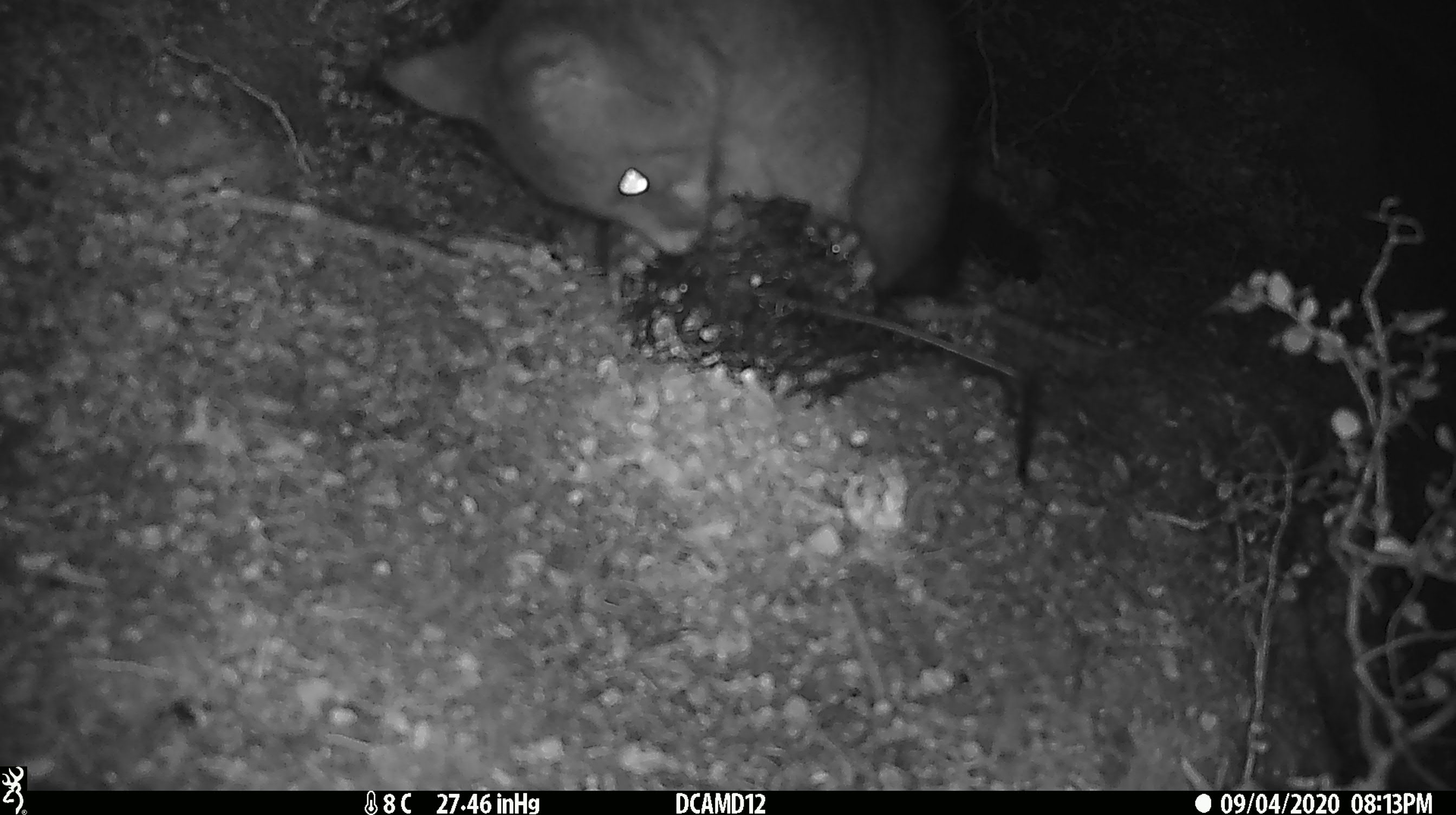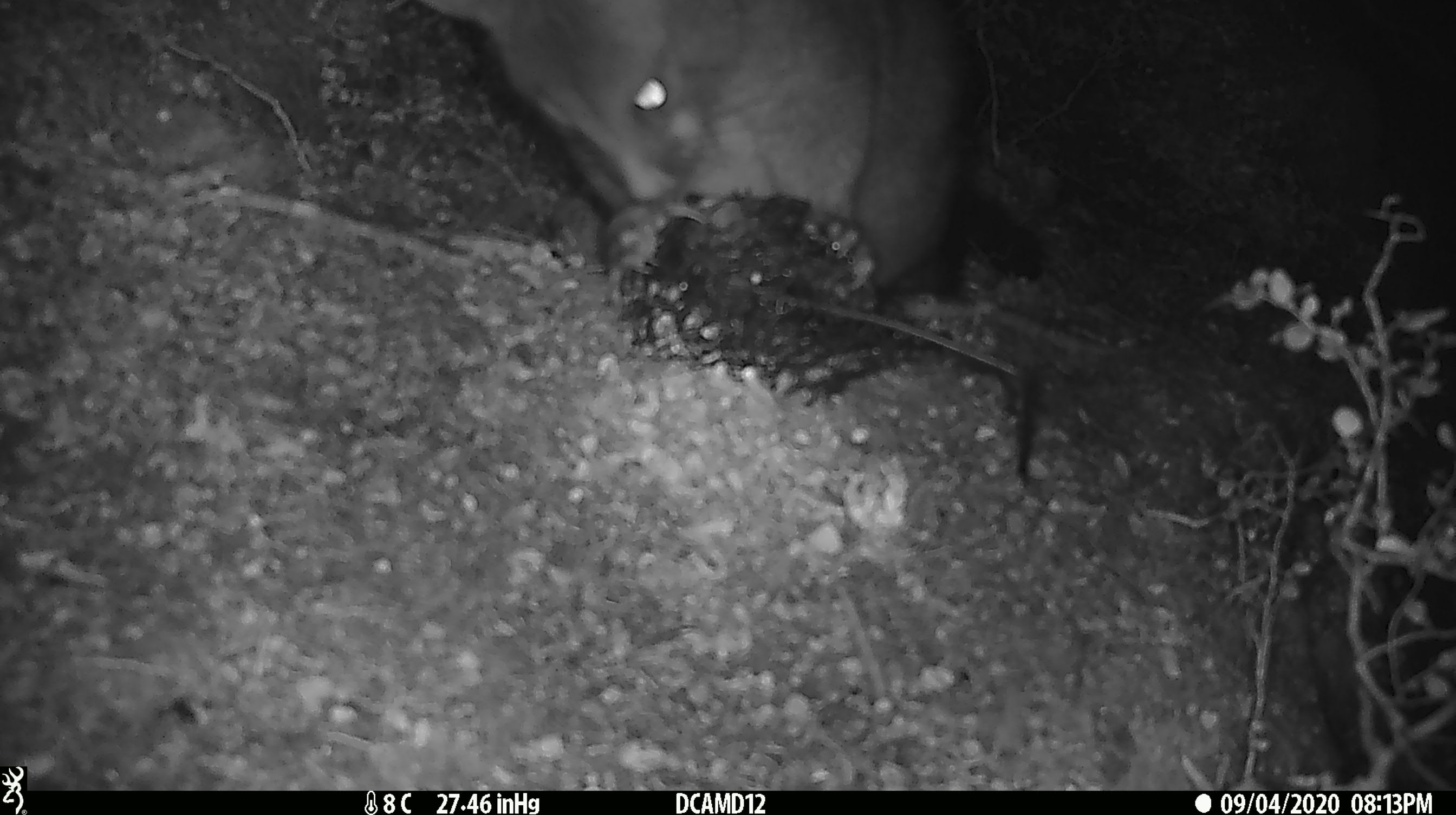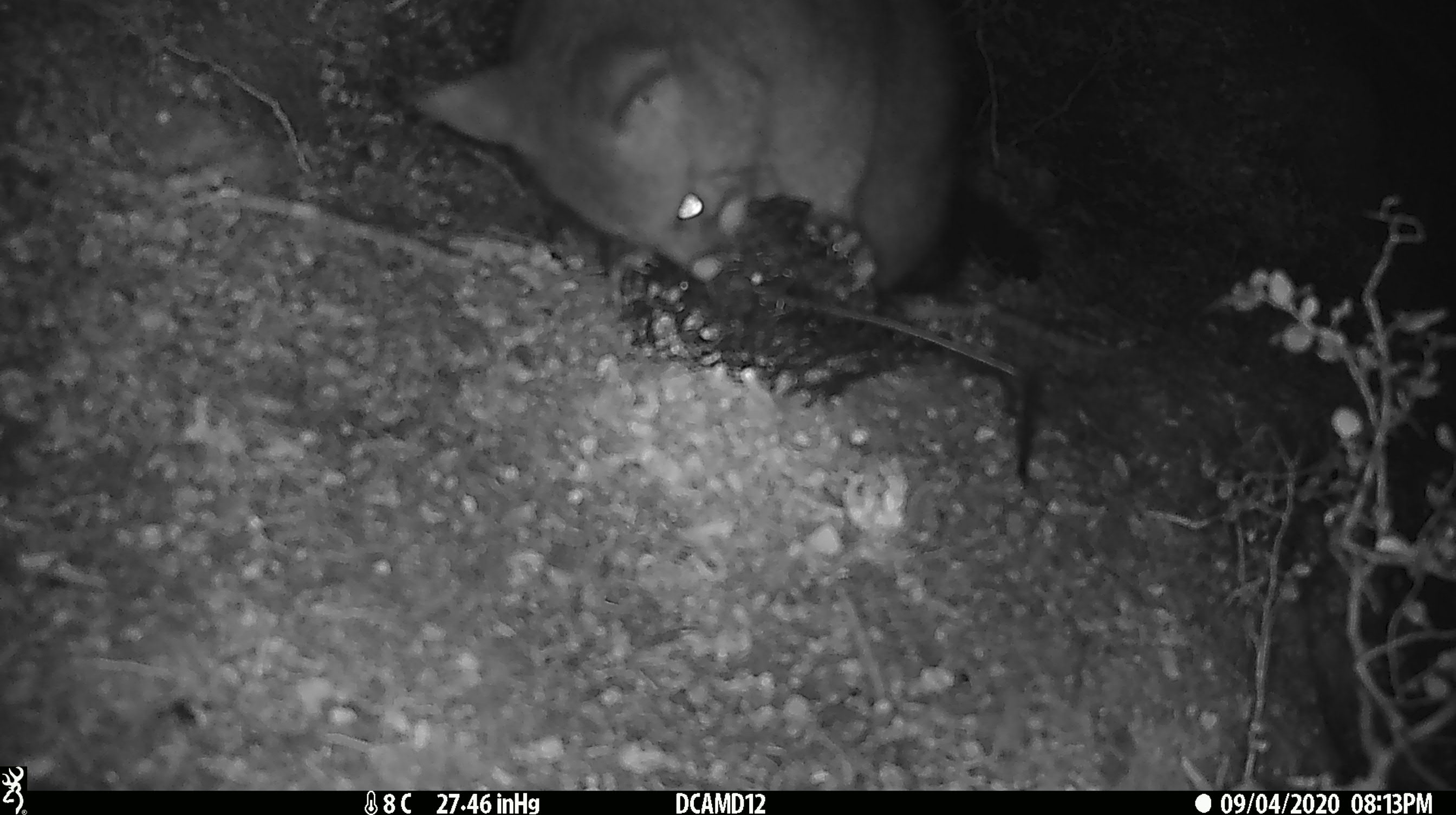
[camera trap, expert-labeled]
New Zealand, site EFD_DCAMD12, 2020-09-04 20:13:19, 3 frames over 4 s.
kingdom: Animalia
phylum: Chordata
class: Mammalia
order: Diprotodontia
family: Phalangeridae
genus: Trichosurus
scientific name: Trichosurus vulpecula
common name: common brushtail possum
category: possum